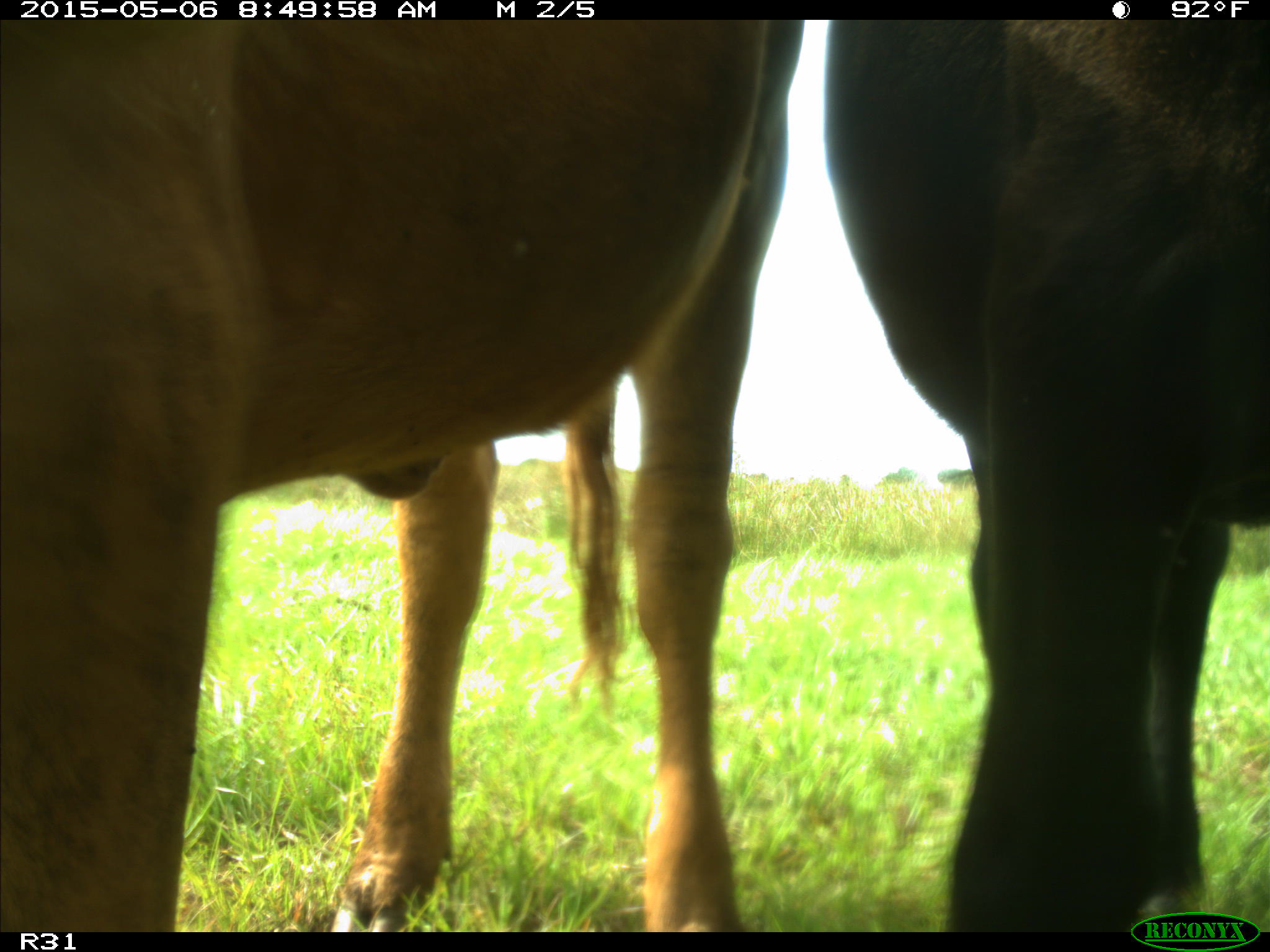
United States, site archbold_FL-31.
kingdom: Animalia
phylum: Chordata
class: Mammalia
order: Artiodactyla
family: Bovidae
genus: Bos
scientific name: Bos taurus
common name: domestic cow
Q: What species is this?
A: Bos taurus (domestic cow).